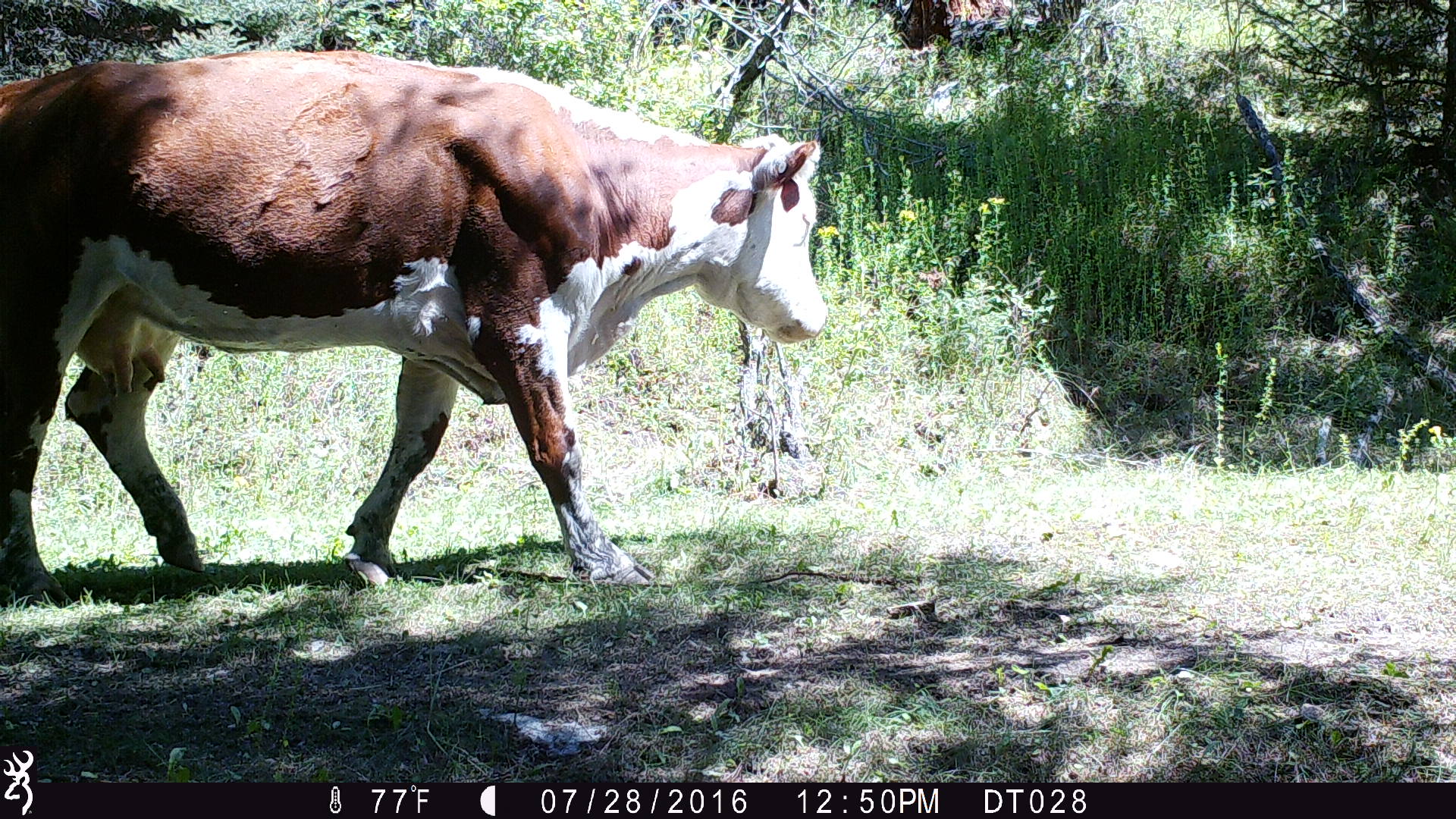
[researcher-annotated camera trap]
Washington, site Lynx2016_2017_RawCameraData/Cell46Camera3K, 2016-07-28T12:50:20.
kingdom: Animalia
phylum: Chordata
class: Mammalia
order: Artiodactyla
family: Bovidae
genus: Bos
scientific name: Bos taurus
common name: domestic cattle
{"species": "domestic cattle (Bos taurus)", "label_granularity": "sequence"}